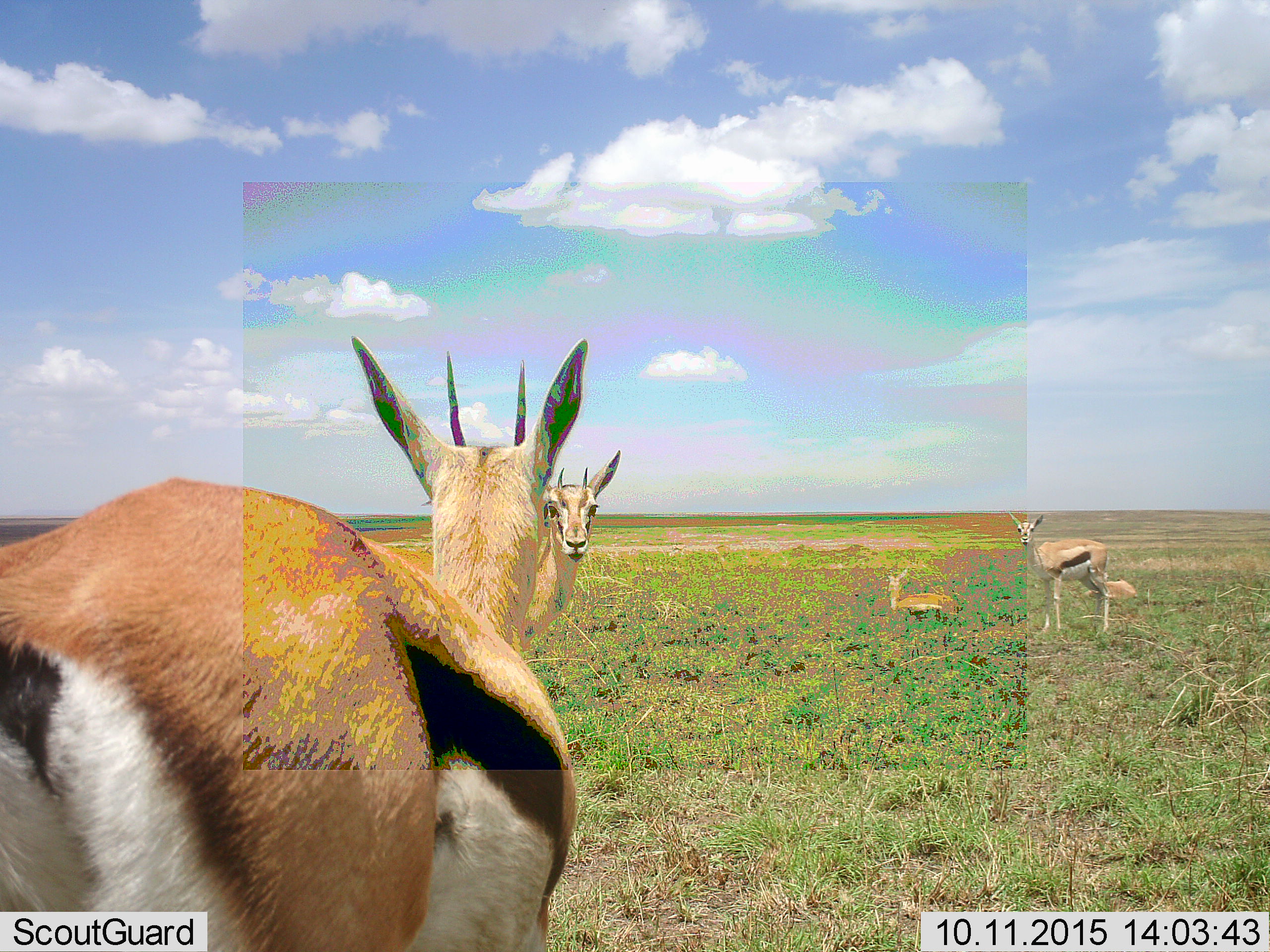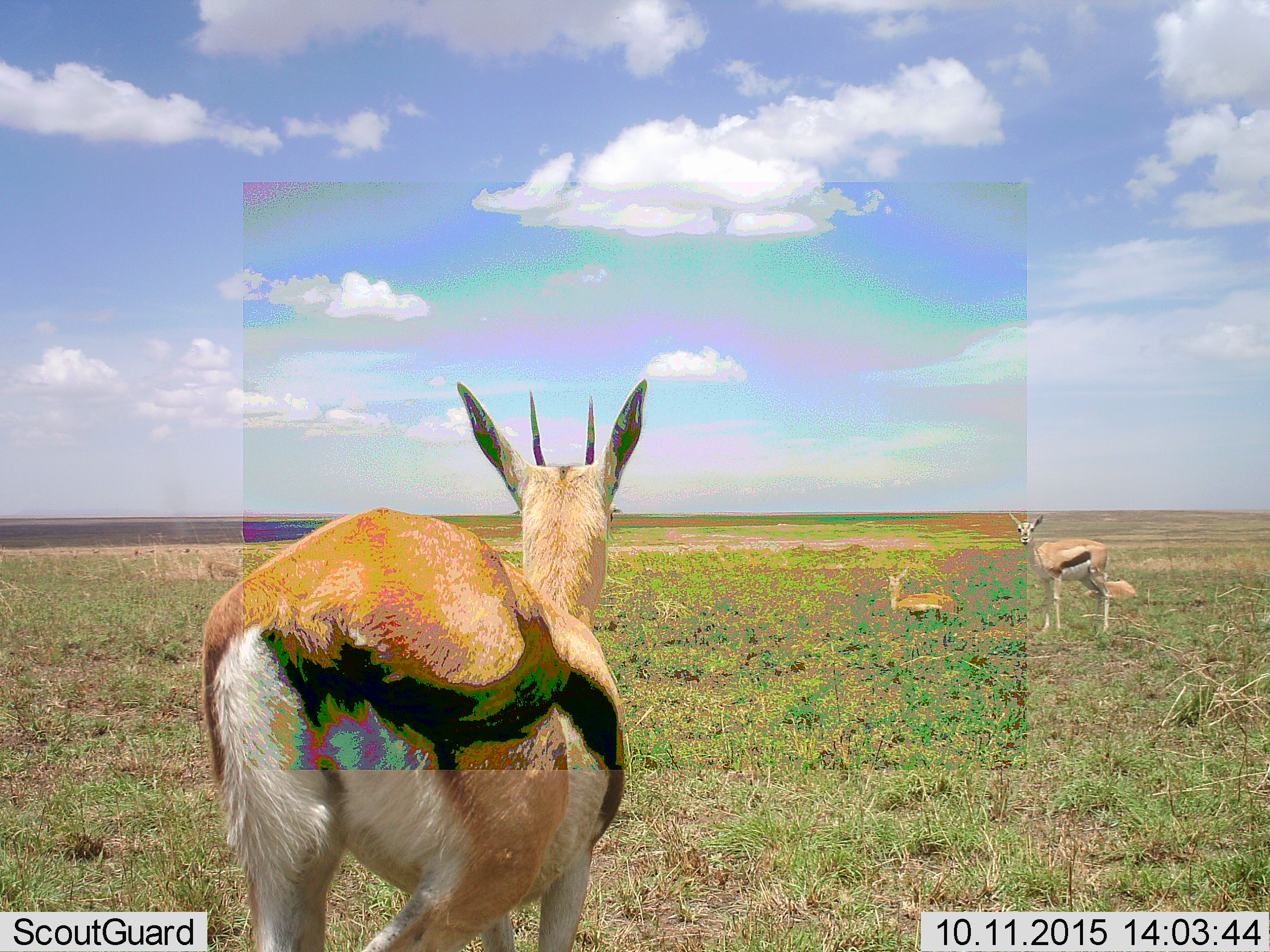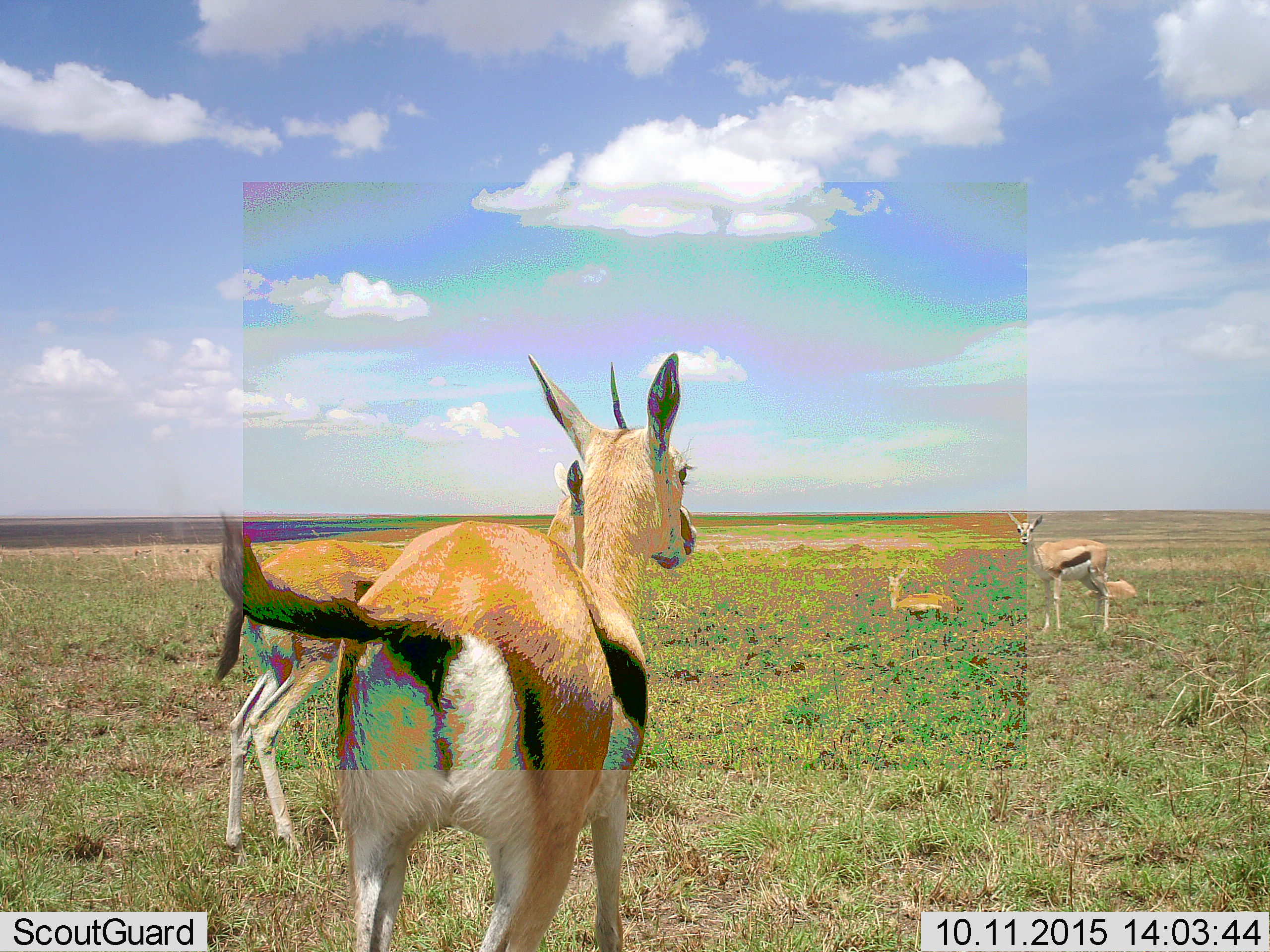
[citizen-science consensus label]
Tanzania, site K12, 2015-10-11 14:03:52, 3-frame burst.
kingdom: Animalia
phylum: Chordata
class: Mammalia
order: Artiodactyla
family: Bovidae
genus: Eudorcas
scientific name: Eudorcas thomsonii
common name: thomson's gazelle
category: gazellethomsons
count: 5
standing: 89%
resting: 78%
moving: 56%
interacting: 0%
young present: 33%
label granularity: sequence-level